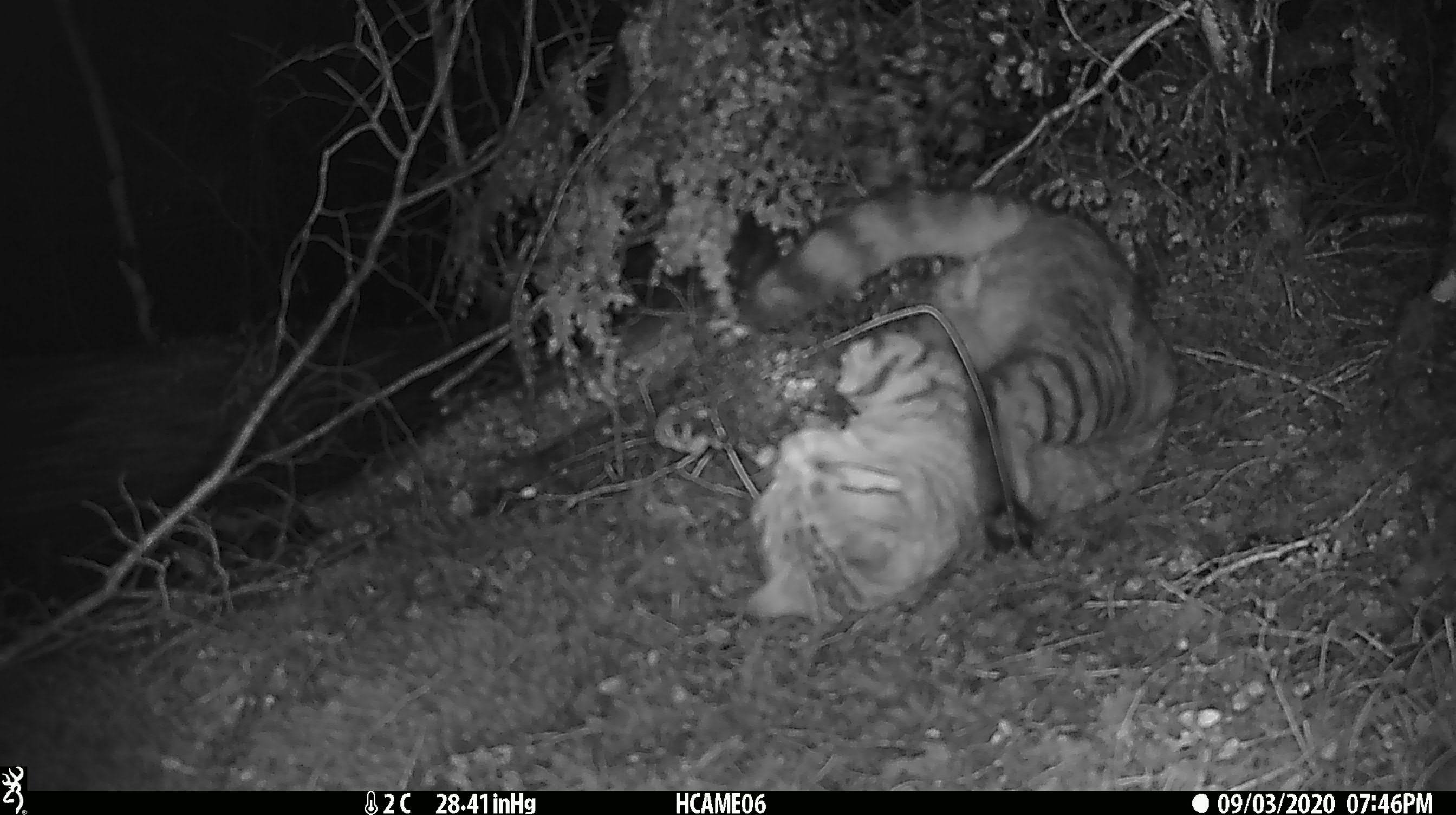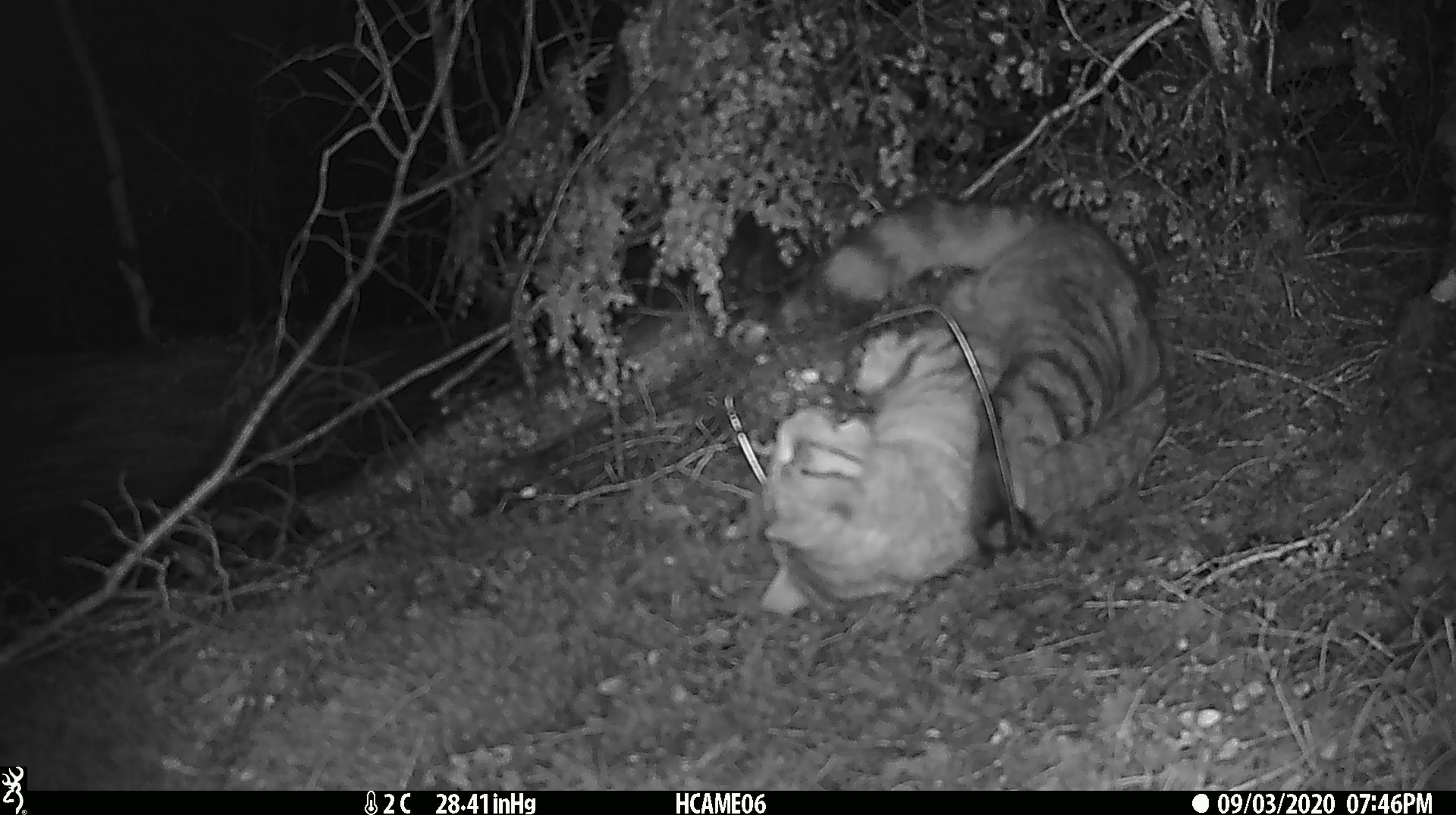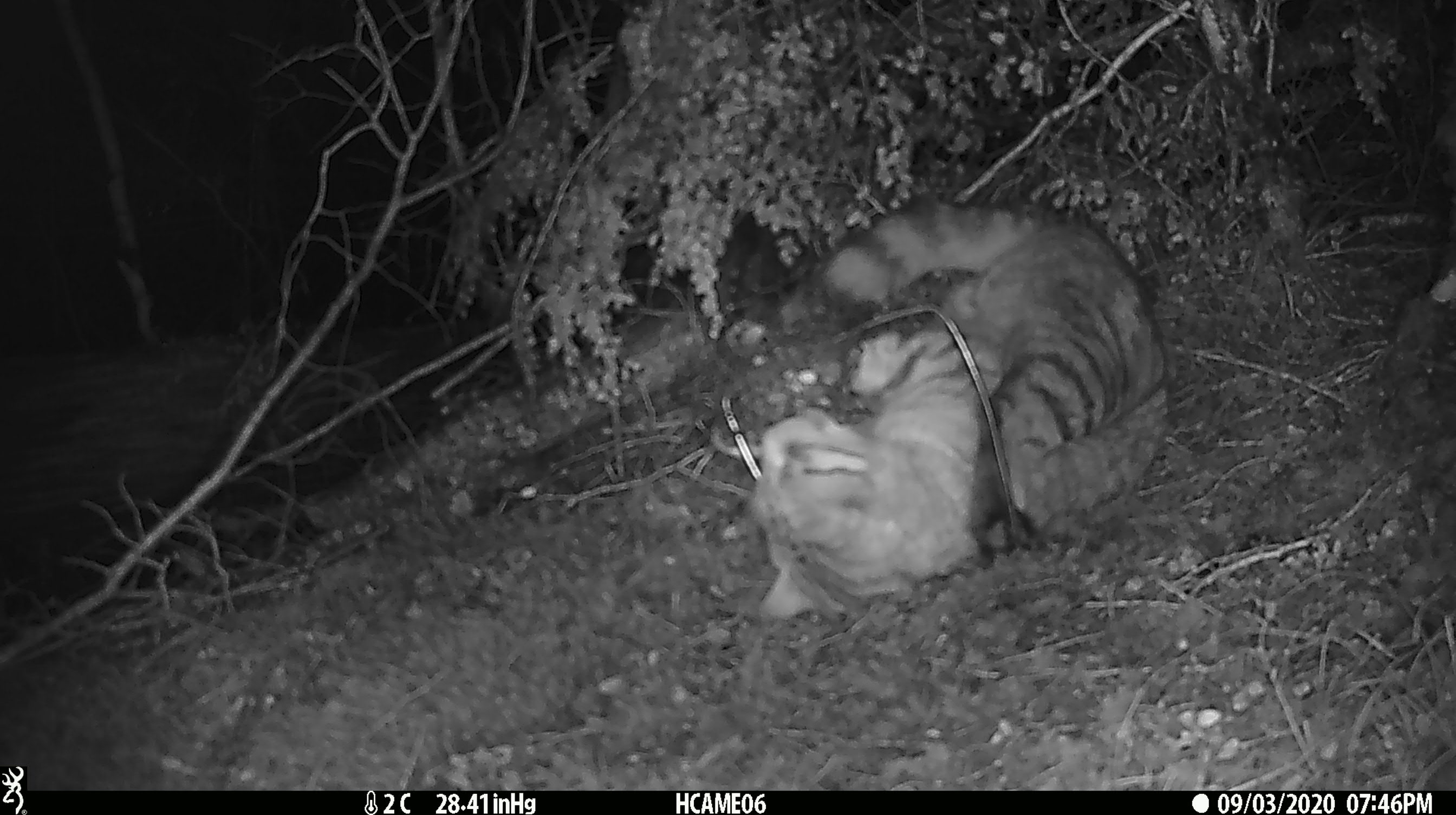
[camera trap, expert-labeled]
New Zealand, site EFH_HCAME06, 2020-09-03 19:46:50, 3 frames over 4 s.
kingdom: Animalia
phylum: Chordata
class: Mammalia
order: Carnivora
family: Felidae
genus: Felis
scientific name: Felis catus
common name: domestic cat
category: cat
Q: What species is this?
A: Cat (domestic cat) (Felis catus).